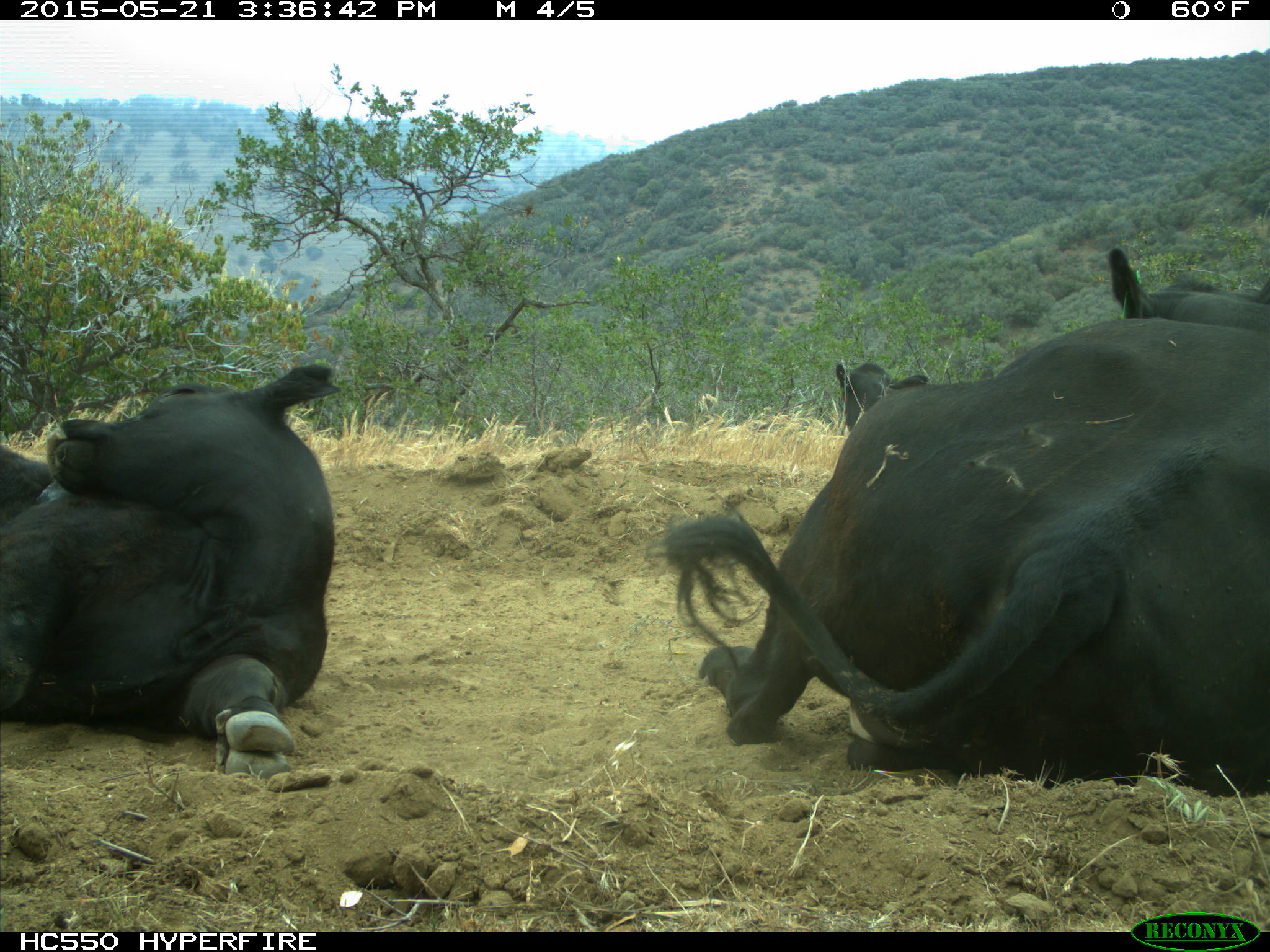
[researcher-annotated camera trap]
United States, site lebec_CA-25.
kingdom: Animalia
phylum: Chordata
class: Mammalia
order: Artiodactyla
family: Bovidae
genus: Bos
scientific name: Bos taurus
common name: domestic cow